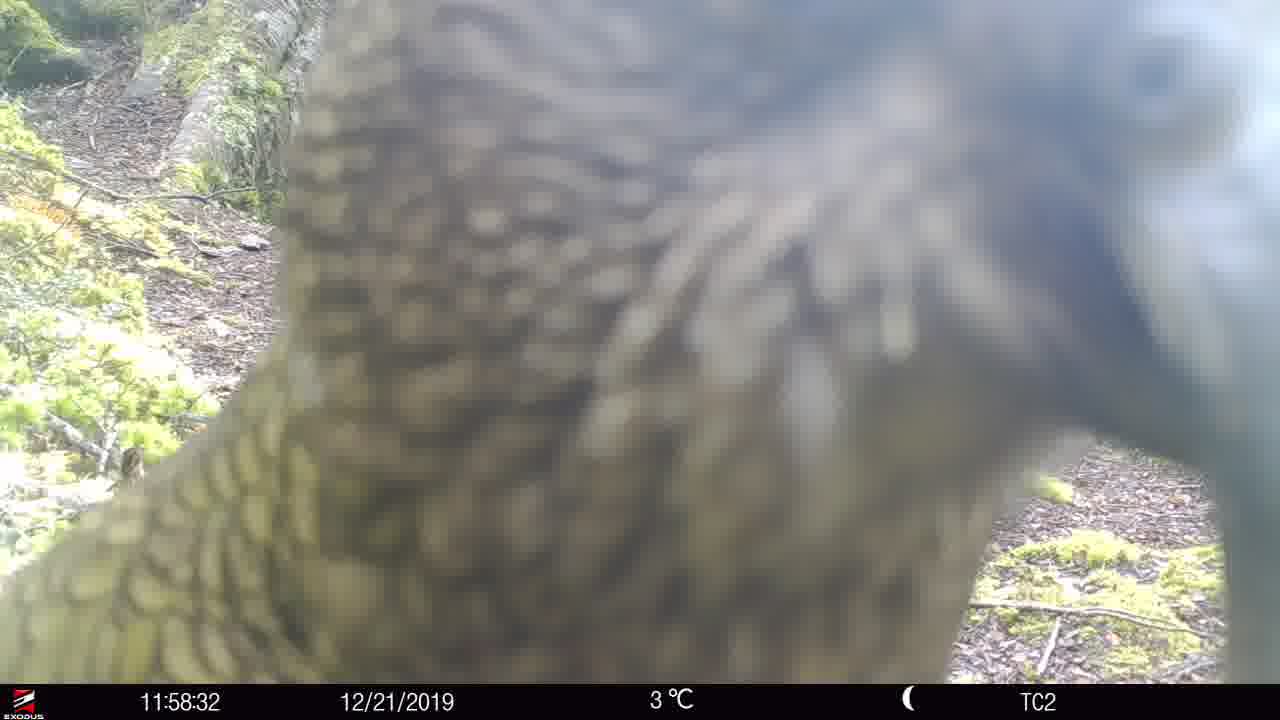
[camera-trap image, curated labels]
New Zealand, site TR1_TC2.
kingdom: Animalia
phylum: Chordata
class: Aves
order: Psittaciformes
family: Strigopidae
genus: Nestor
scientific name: Nestor notabilis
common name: kea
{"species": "kea (Nestor notabilis)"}